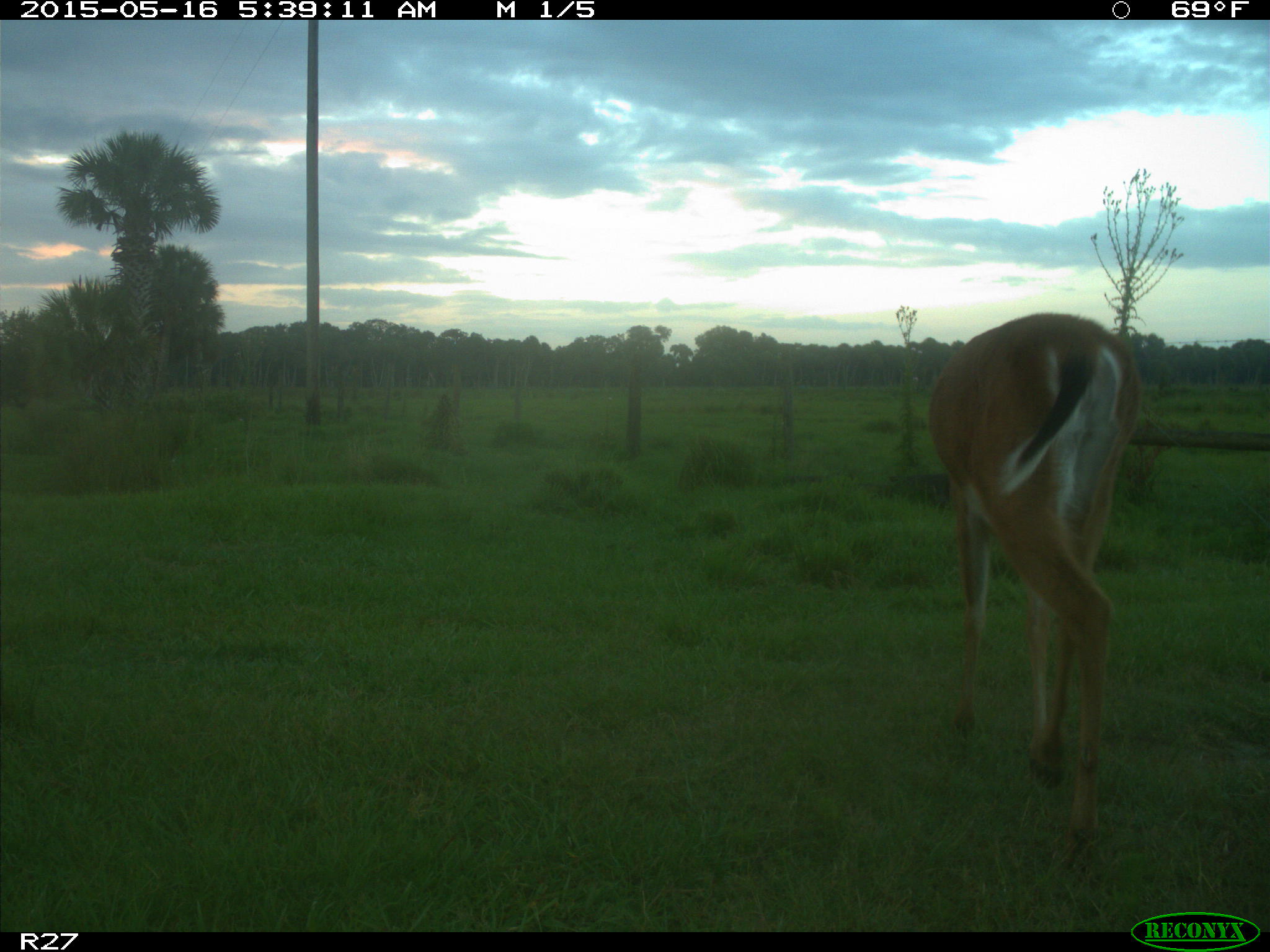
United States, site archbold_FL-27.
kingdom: Animalia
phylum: Chordata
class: Mammalia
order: Artiodactyla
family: Cervidae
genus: Odocoileus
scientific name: Odocoileus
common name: deer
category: unidentified deer